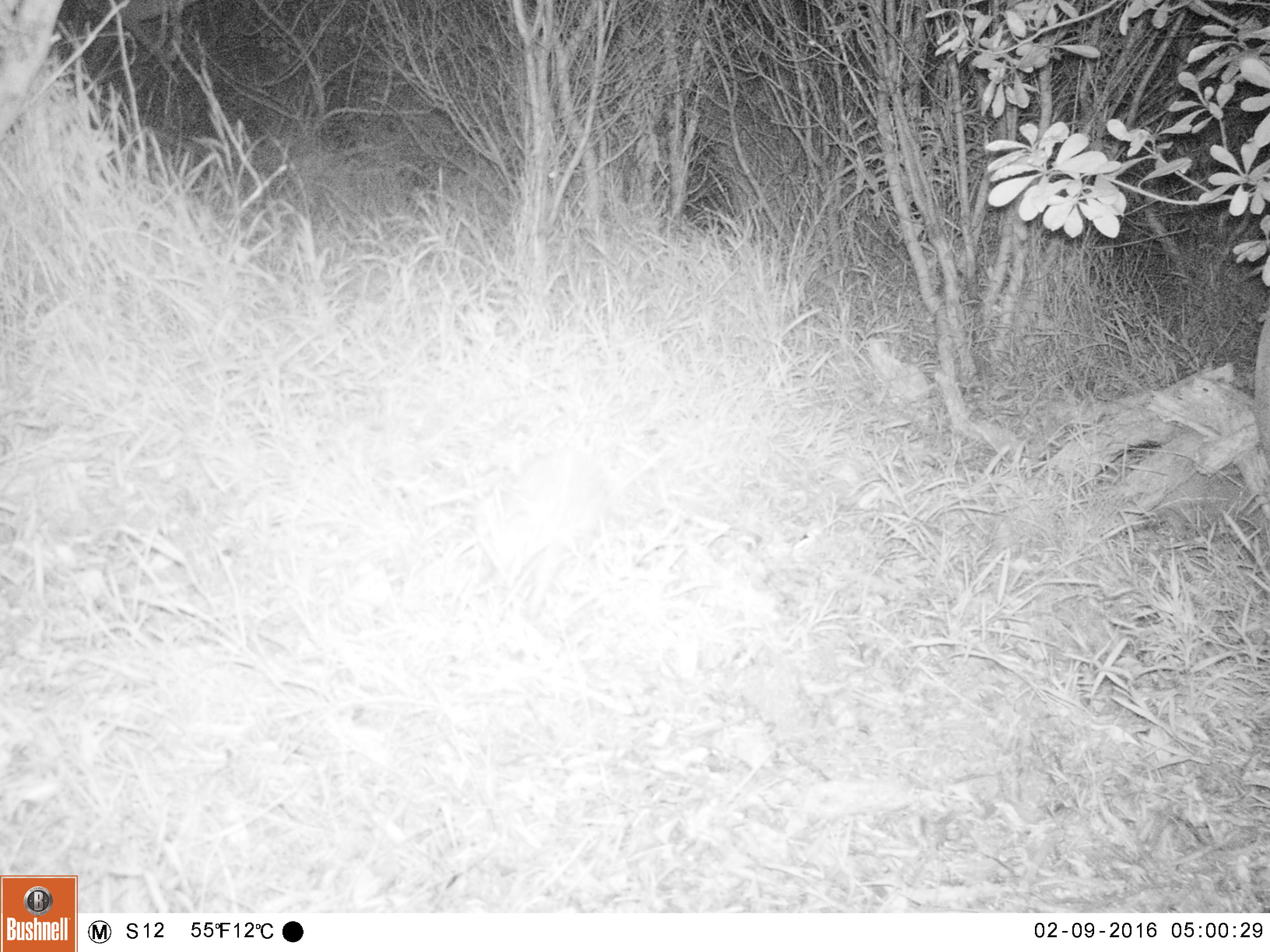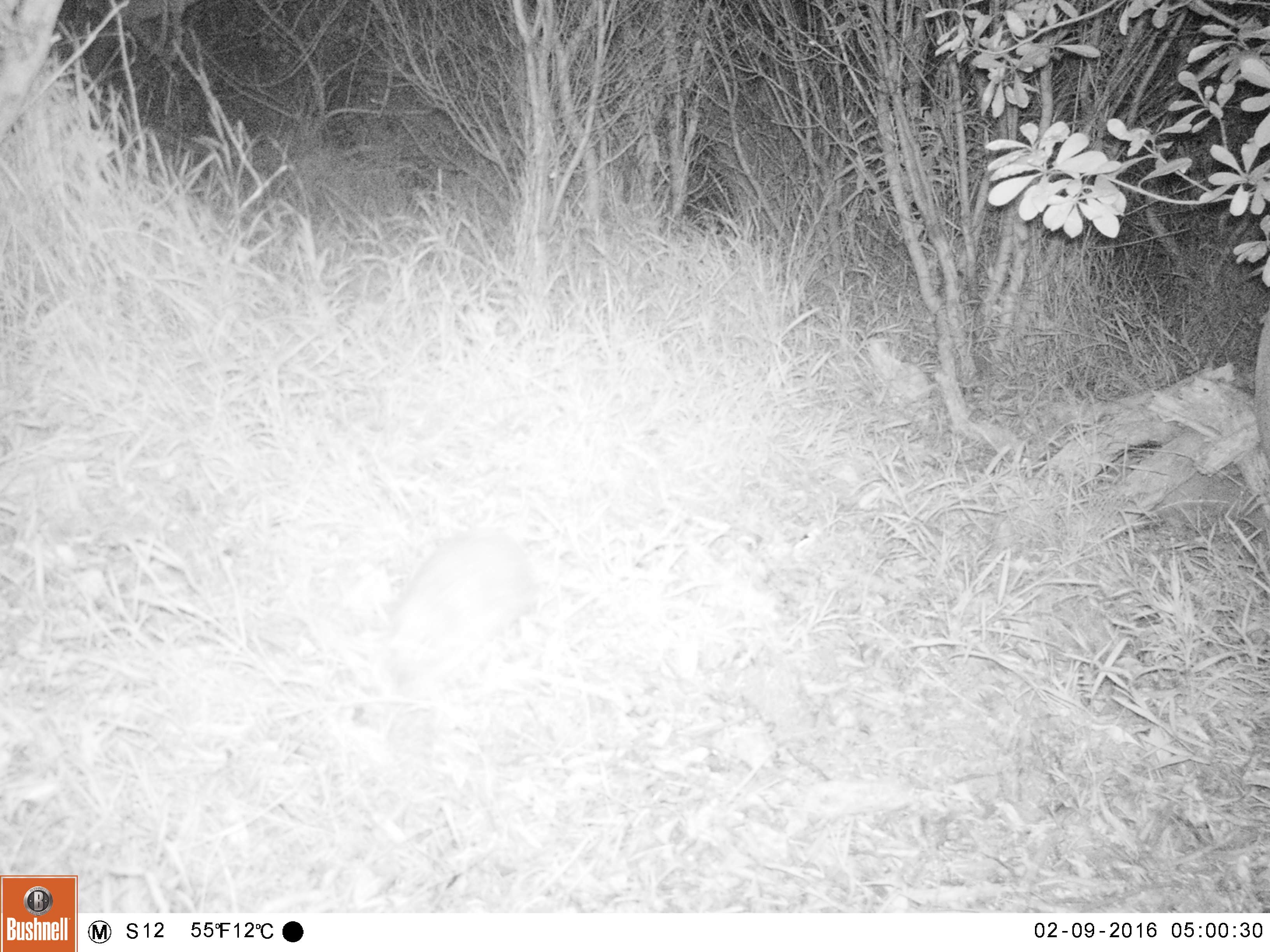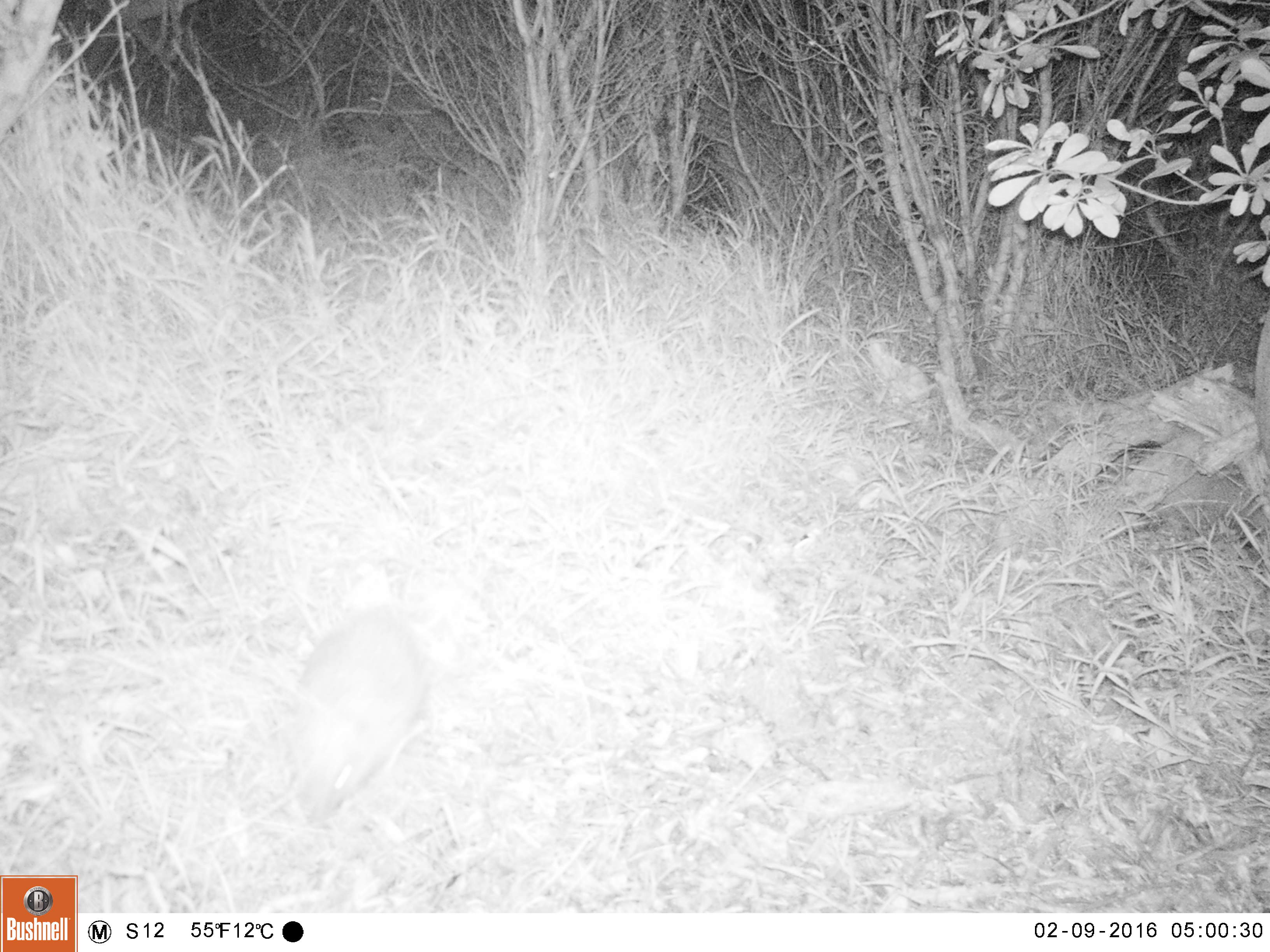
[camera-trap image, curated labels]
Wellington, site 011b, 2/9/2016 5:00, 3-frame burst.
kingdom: Animalia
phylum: Chordata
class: Mammalia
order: Eulipotyphla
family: Erinaceidae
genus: Erinaceus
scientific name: Erinaceus europaeus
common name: hedgehog